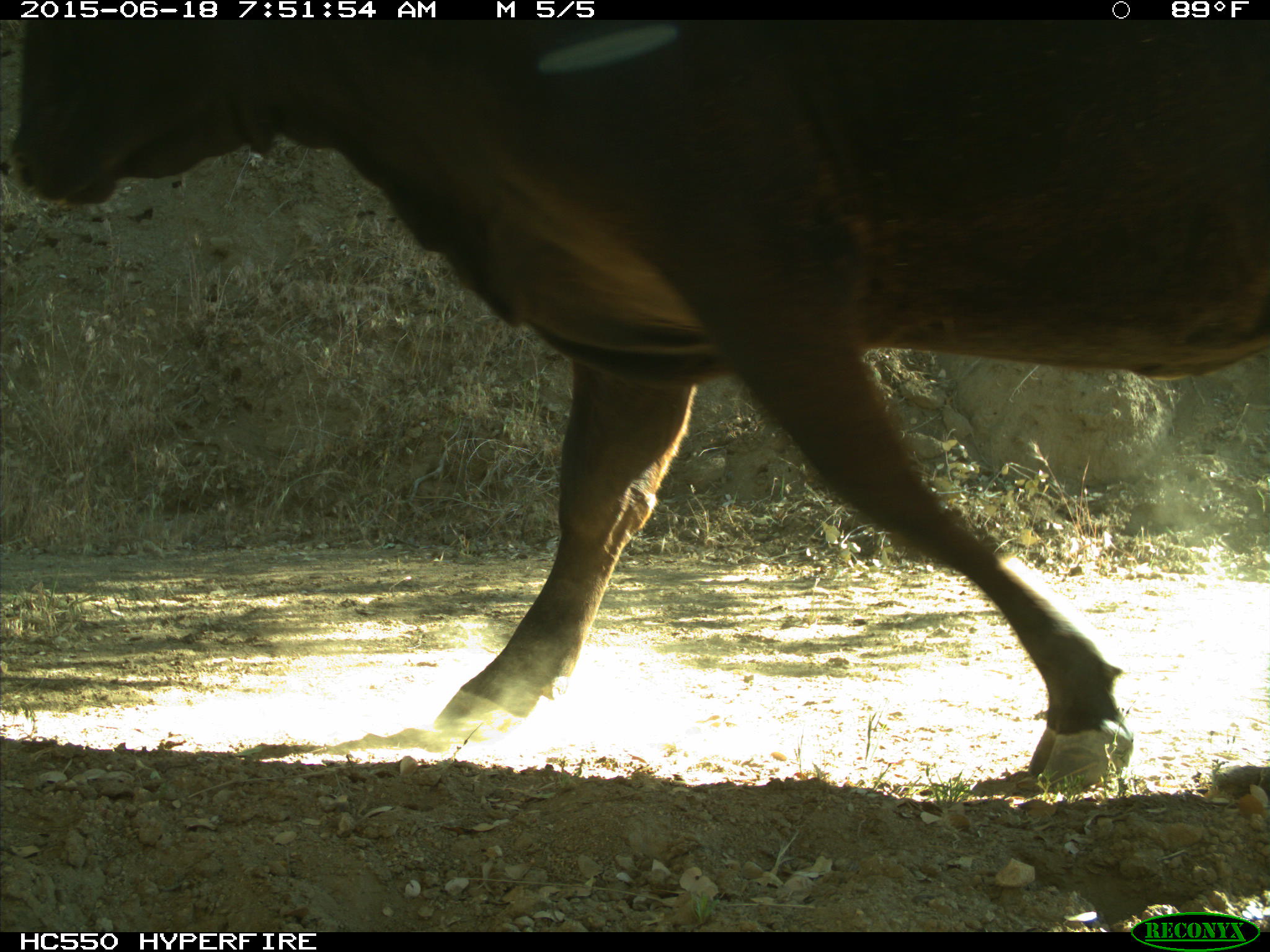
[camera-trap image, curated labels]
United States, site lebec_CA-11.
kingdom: Animalia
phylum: Chordata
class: Mammalia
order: Artiodactyla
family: Bovidae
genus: Bos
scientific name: Bos taurus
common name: domestic cow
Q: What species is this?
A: Bos taurus (domestic cow).